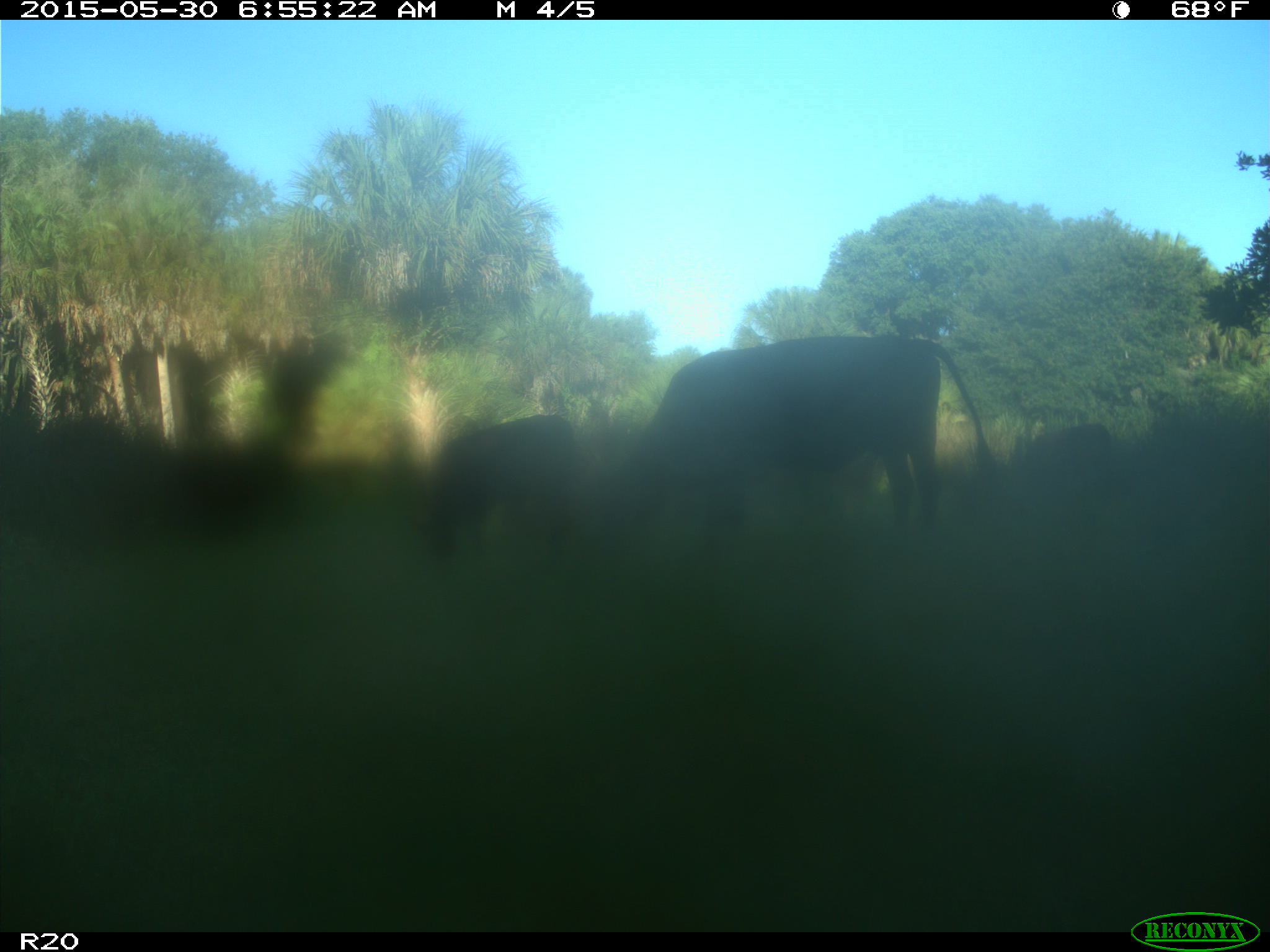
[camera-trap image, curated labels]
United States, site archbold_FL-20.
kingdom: Animalia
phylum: Chordata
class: Mammalia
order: Artiodactyla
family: Bovidae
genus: Bos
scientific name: Bos taurus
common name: domestic cow